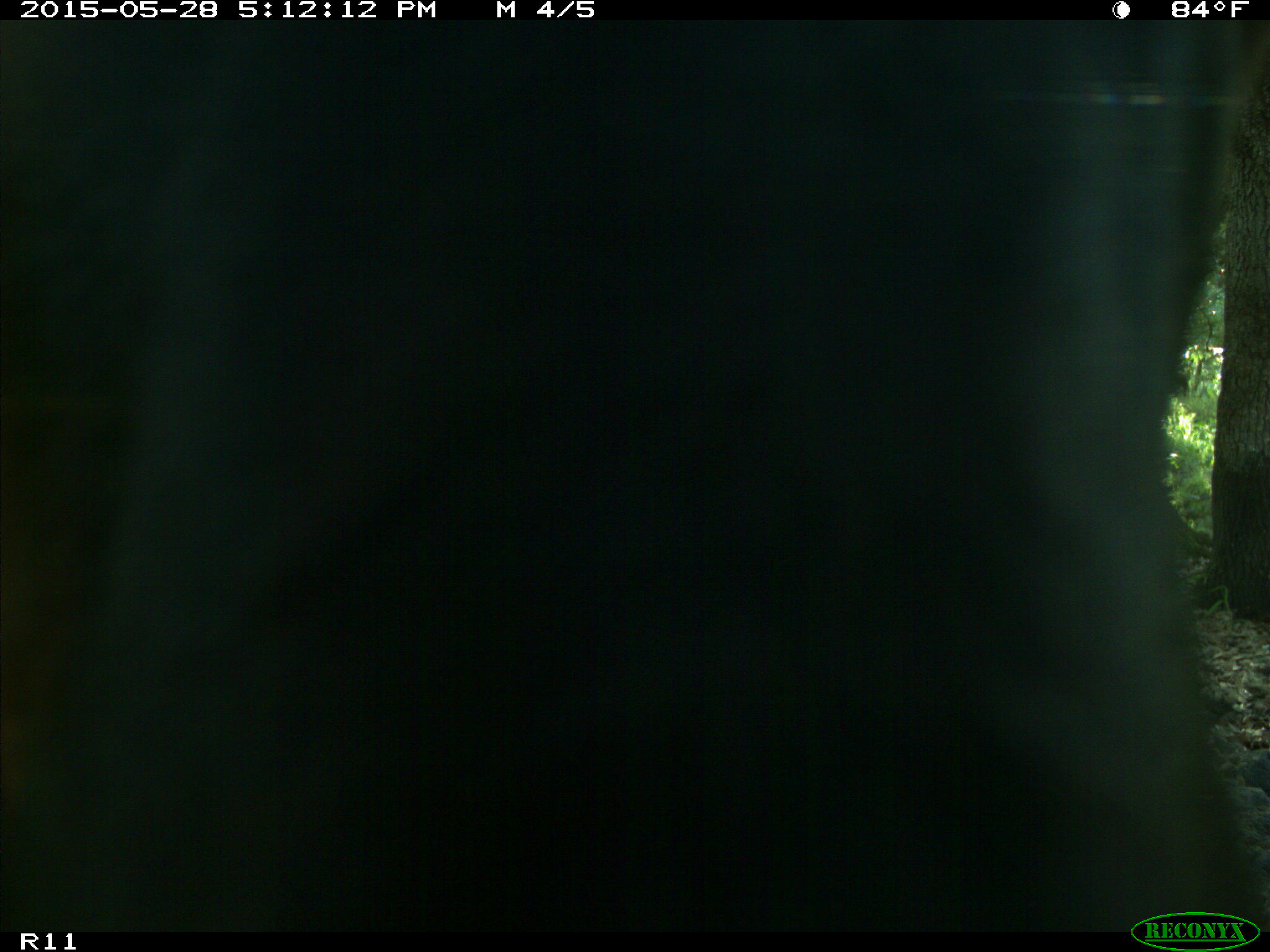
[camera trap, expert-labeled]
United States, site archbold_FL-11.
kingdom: Animalia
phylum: Chordata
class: Mammalia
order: Artiodactyla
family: Bovidae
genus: Bos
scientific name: Bos taurus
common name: domestic cow